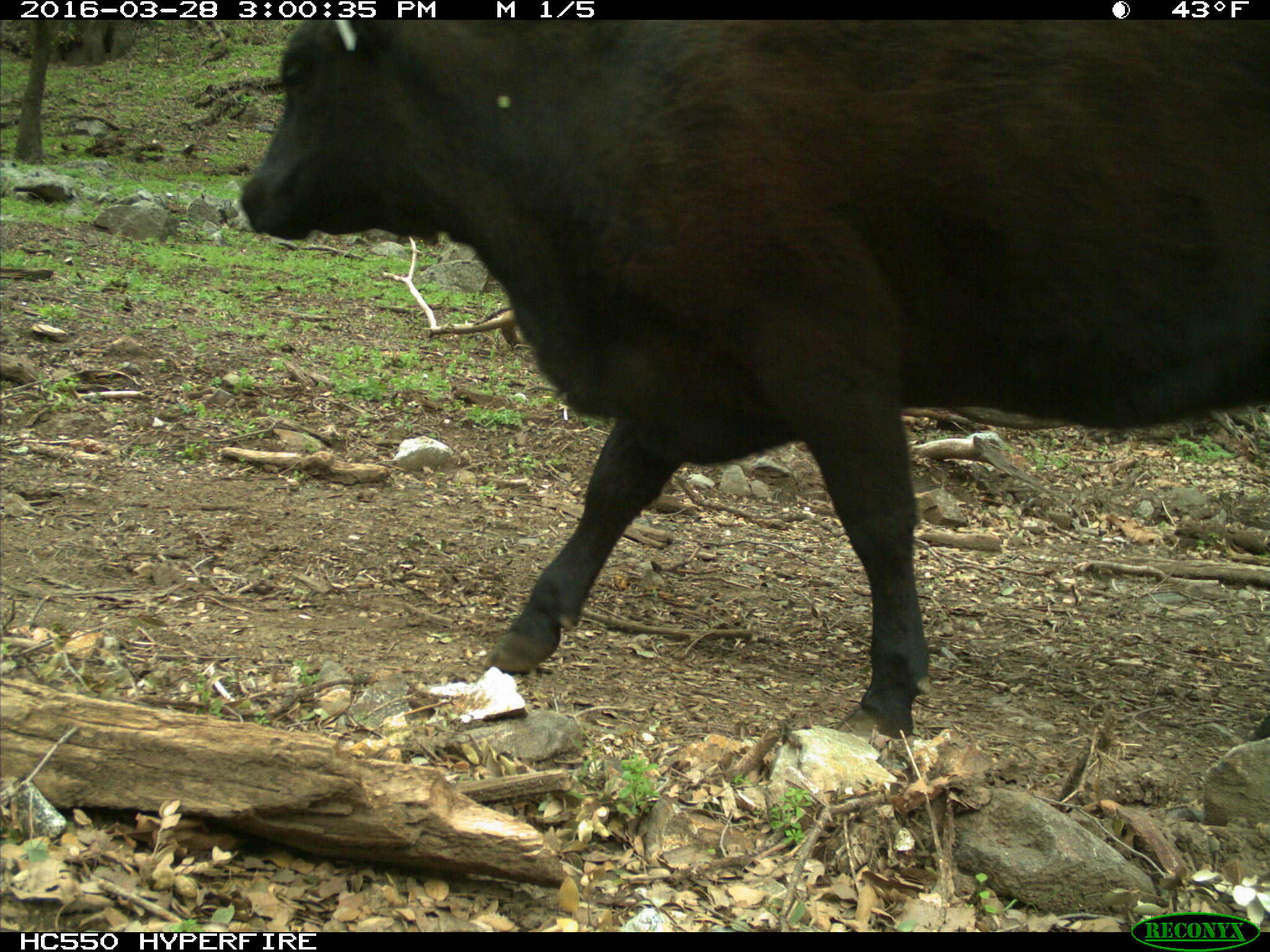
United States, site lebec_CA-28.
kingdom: Animalia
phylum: Chordata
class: Mammalia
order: Artiodactyla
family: Bovidae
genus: Bos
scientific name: Bos taurus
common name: domestic cow